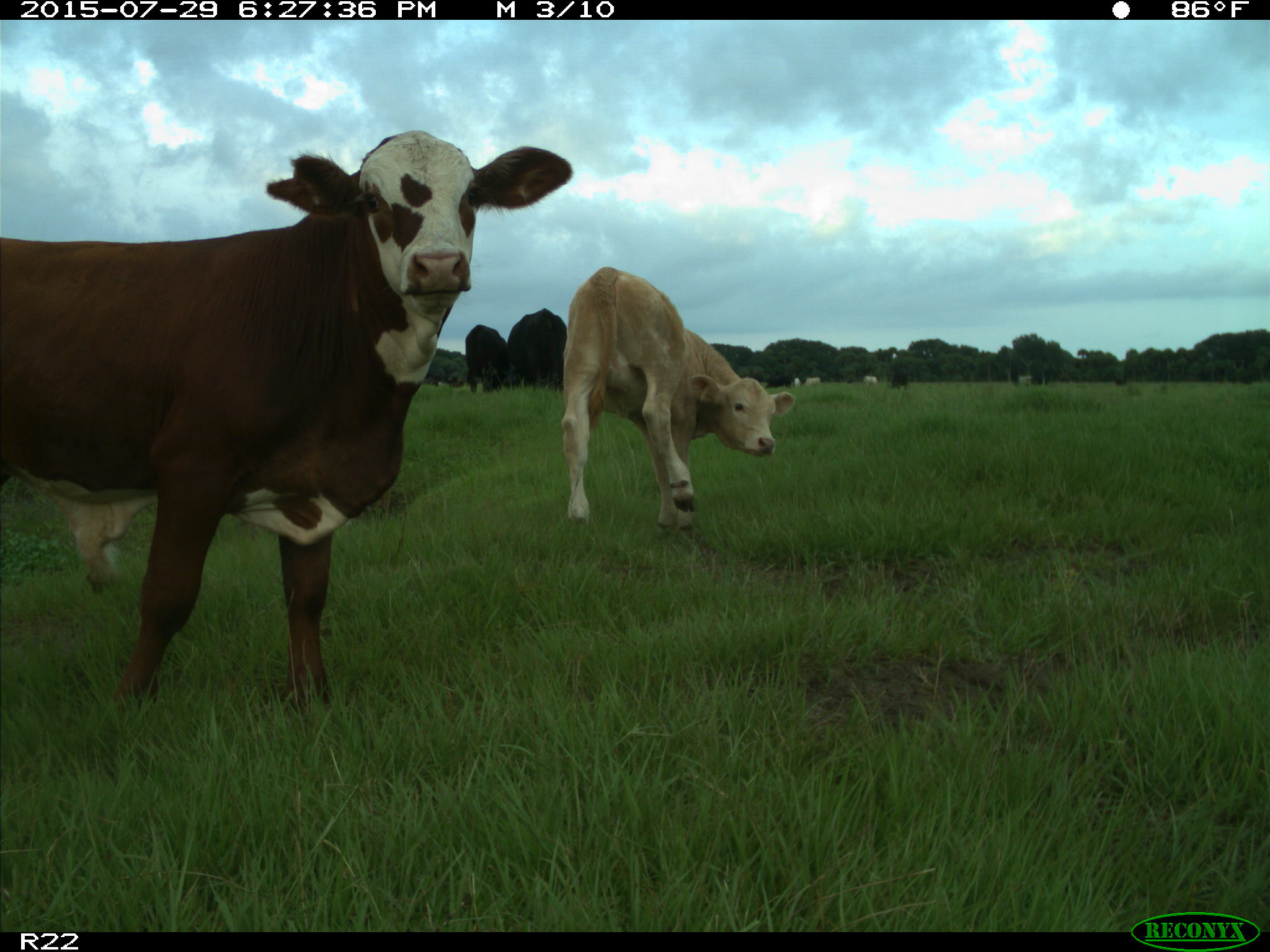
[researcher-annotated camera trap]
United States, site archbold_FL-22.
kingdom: Animalia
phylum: Chordata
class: Mammalia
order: Artiodactyla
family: Bovidae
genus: Bos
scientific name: Bos taurus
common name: domestic cow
Bos taurus (domestic cow).